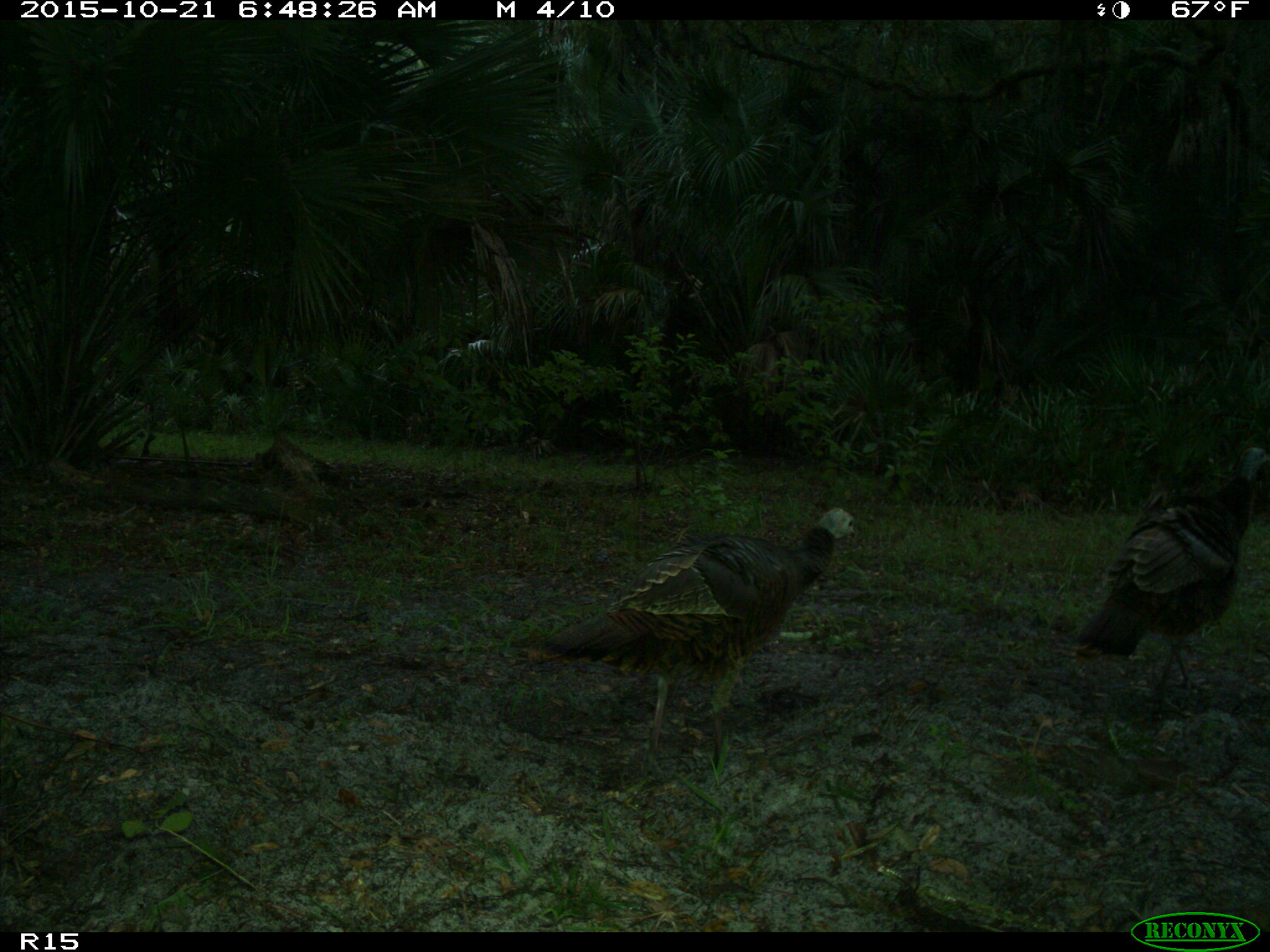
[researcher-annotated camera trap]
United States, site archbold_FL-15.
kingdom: Animalia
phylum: Chordata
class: Aves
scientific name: Aves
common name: birds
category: unidentified bird